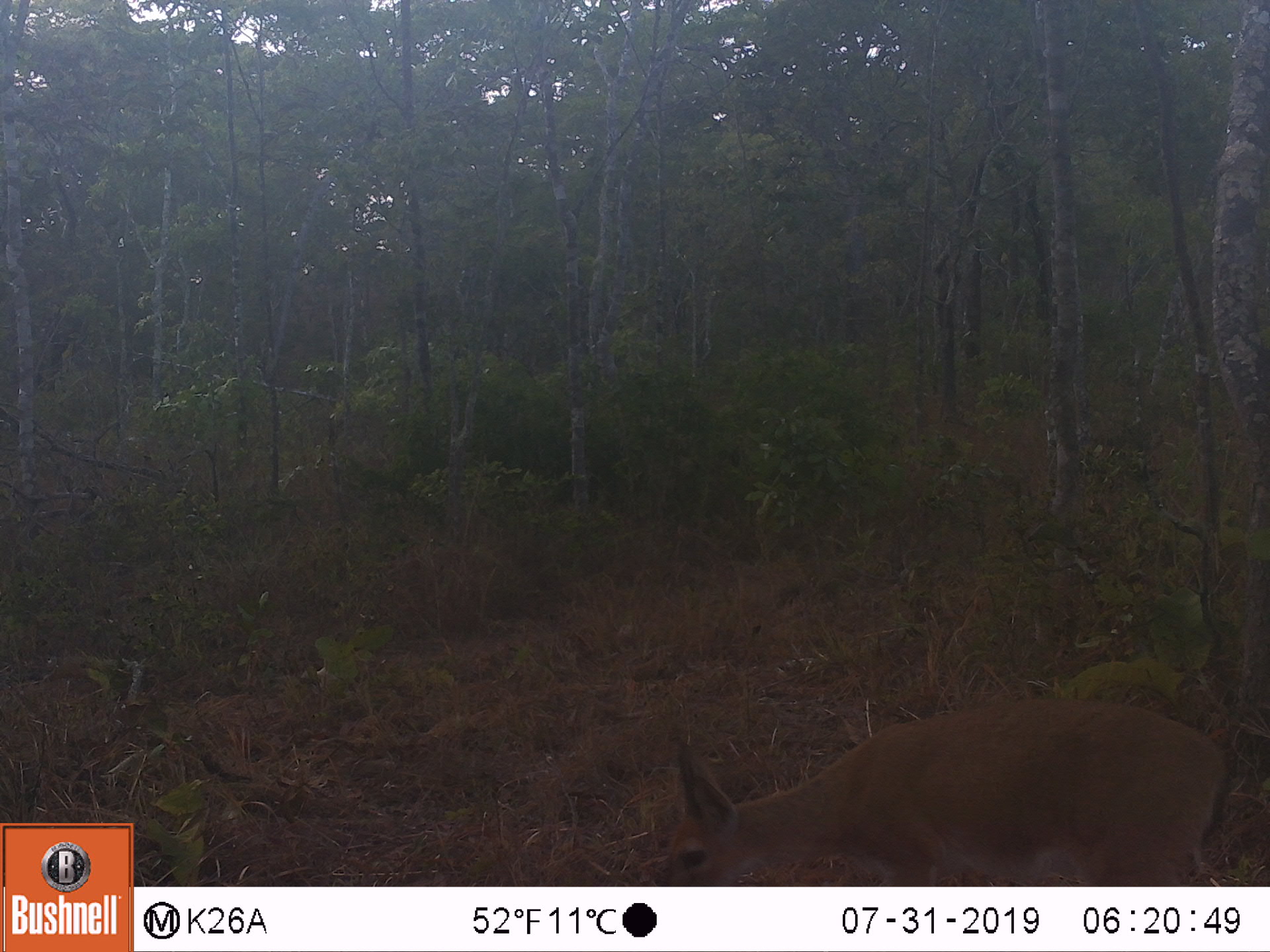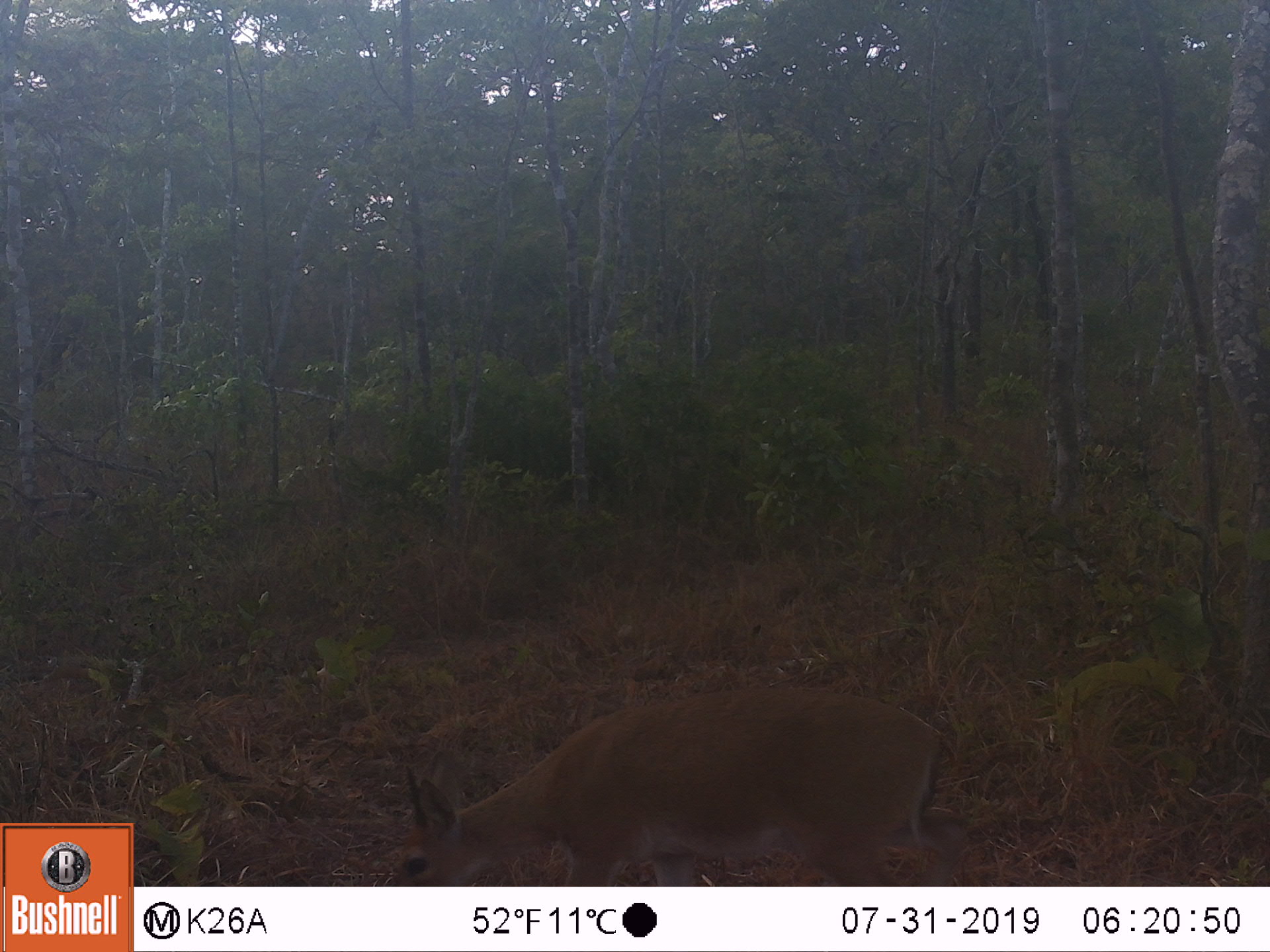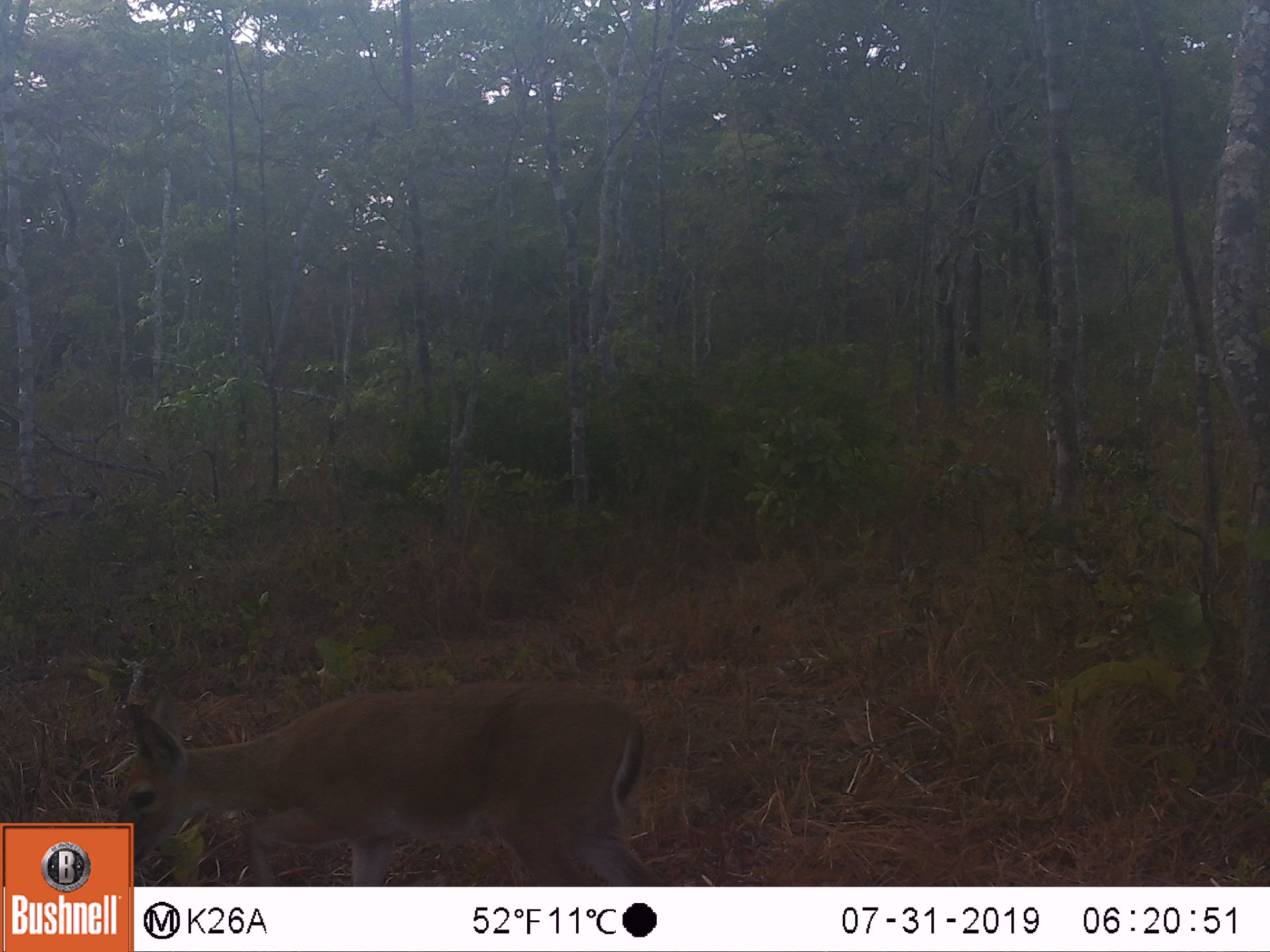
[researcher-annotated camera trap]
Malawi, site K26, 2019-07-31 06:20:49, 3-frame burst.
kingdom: Animalia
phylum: Chordata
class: Mammalia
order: Artiodactyla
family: Bovidae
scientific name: Antilopinae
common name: small antelope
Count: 1.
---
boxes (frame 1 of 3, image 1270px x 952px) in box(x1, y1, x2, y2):
small antelope: box(655, 700, 1231, 883)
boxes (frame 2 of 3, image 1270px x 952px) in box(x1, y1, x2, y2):
small antelope: box(387, 687, 949, 882)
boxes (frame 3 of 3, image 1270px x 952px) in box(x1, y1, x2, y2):
small antelope: box(136, 682, 650, 882)